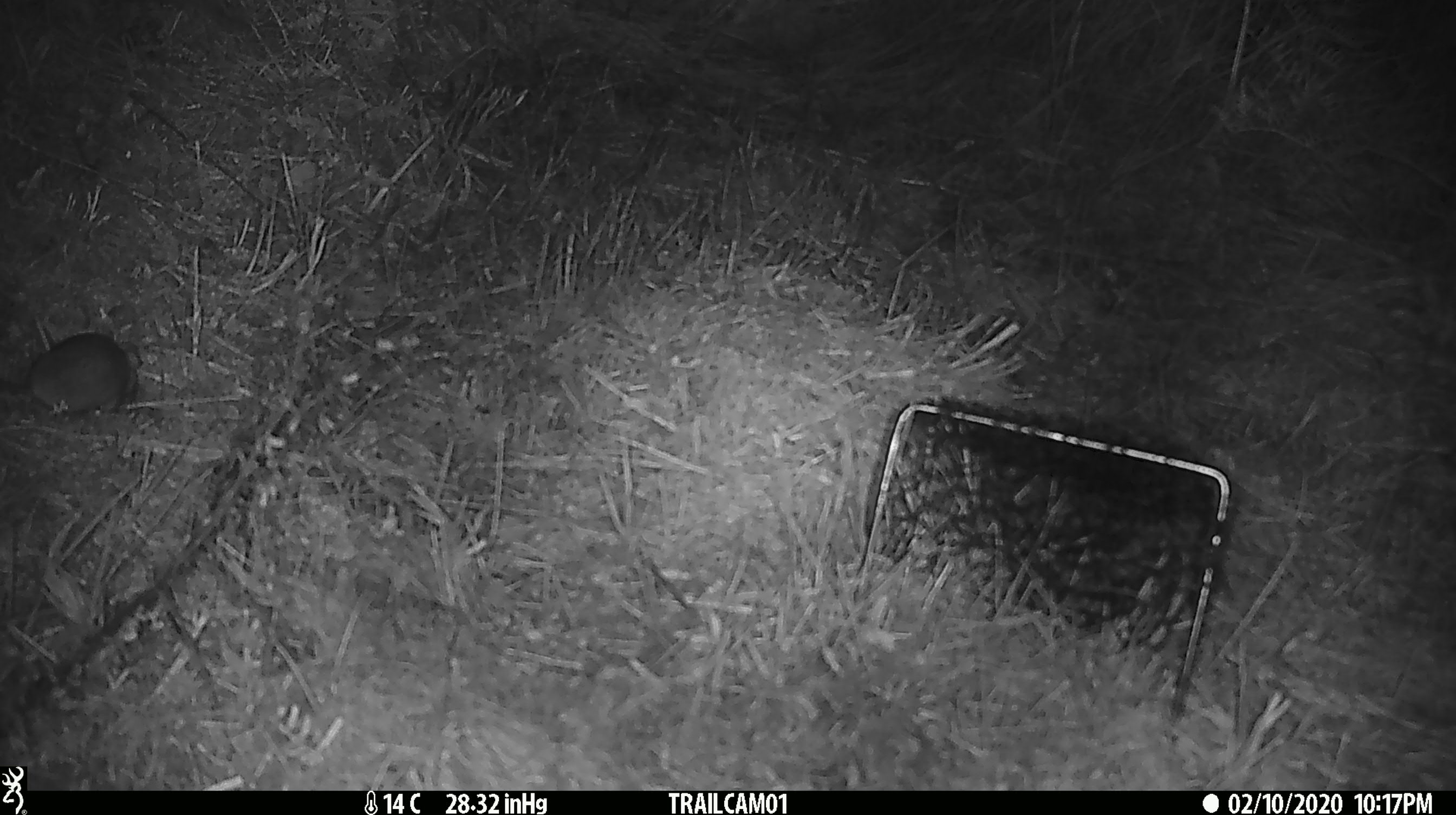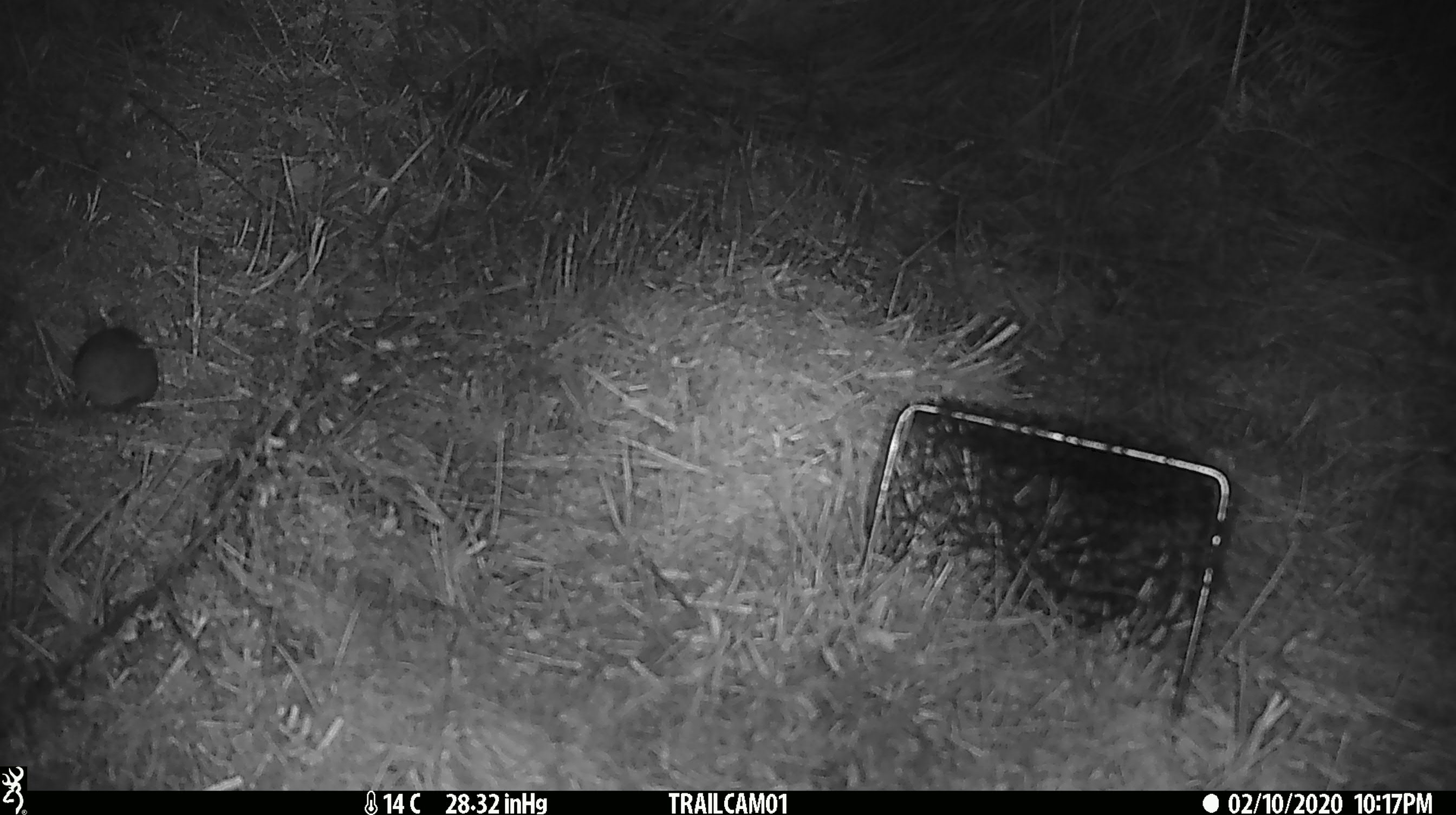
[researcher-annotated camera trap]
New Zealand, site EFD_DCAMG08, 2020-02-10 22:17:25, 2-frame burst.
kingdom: Animalia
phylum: Chordata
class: Mammalia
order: Rodentia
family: Muridae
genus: Mus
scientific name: Mus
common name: mouse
Mouse (Mus).